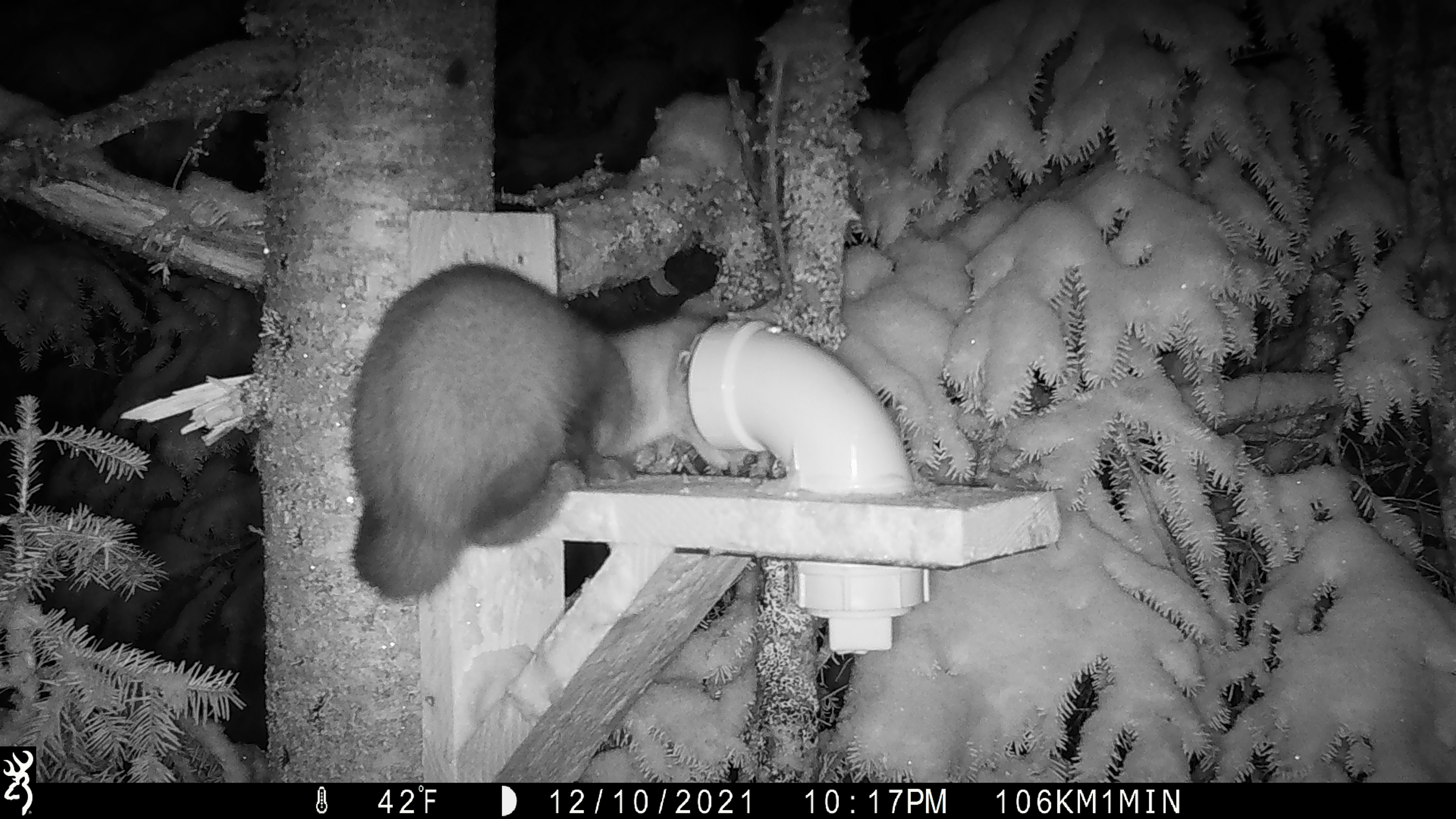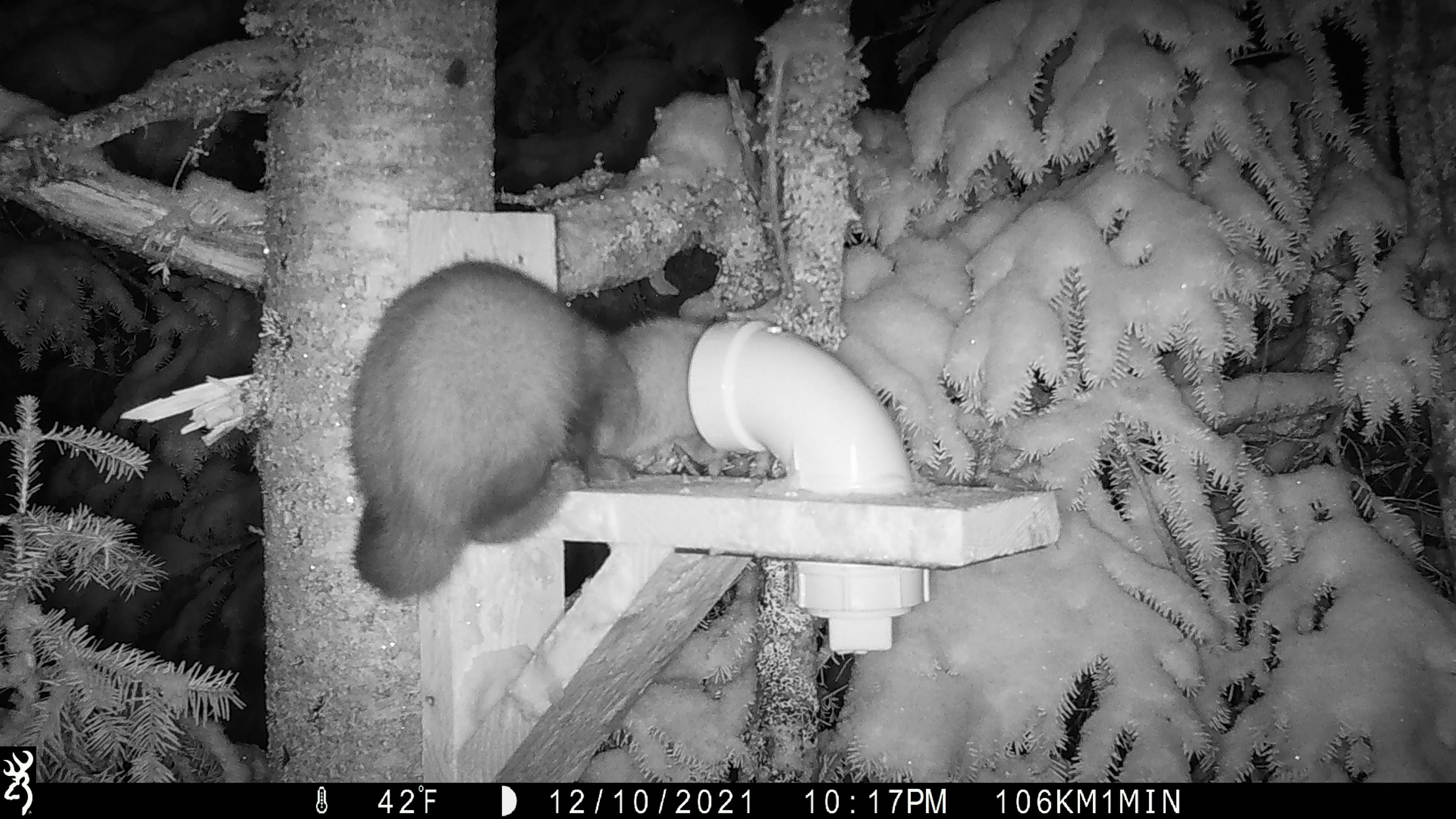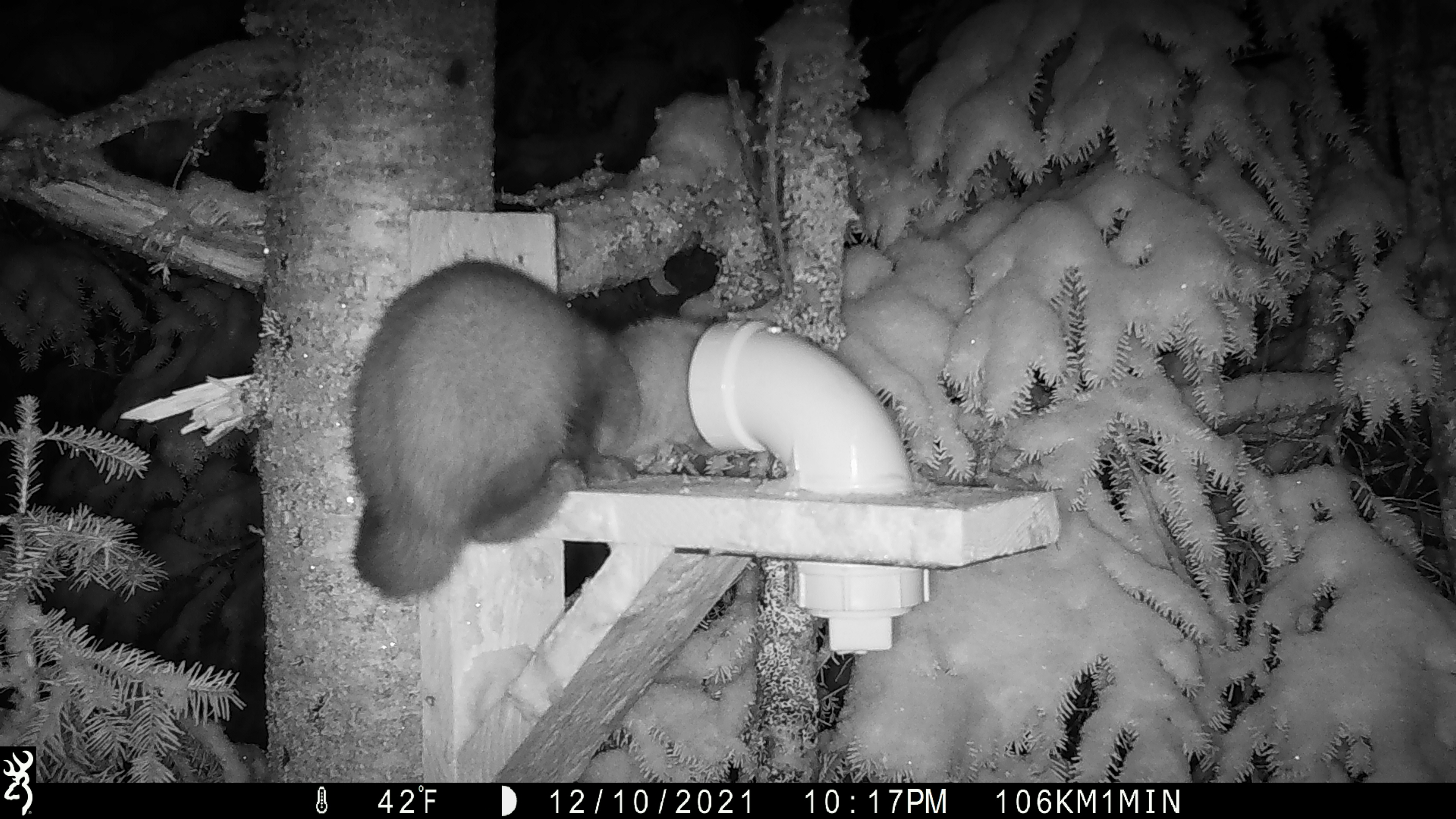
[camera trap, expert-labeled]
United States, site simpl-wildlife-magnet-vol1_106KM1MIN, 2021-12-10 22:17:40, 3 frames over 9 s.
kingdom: Animalia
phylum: Chordata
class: Mammalia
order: Carnivora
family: Mustelidae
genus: Martes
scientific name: Martes americana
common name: american marten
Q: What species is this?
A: American marten (Martes americana).